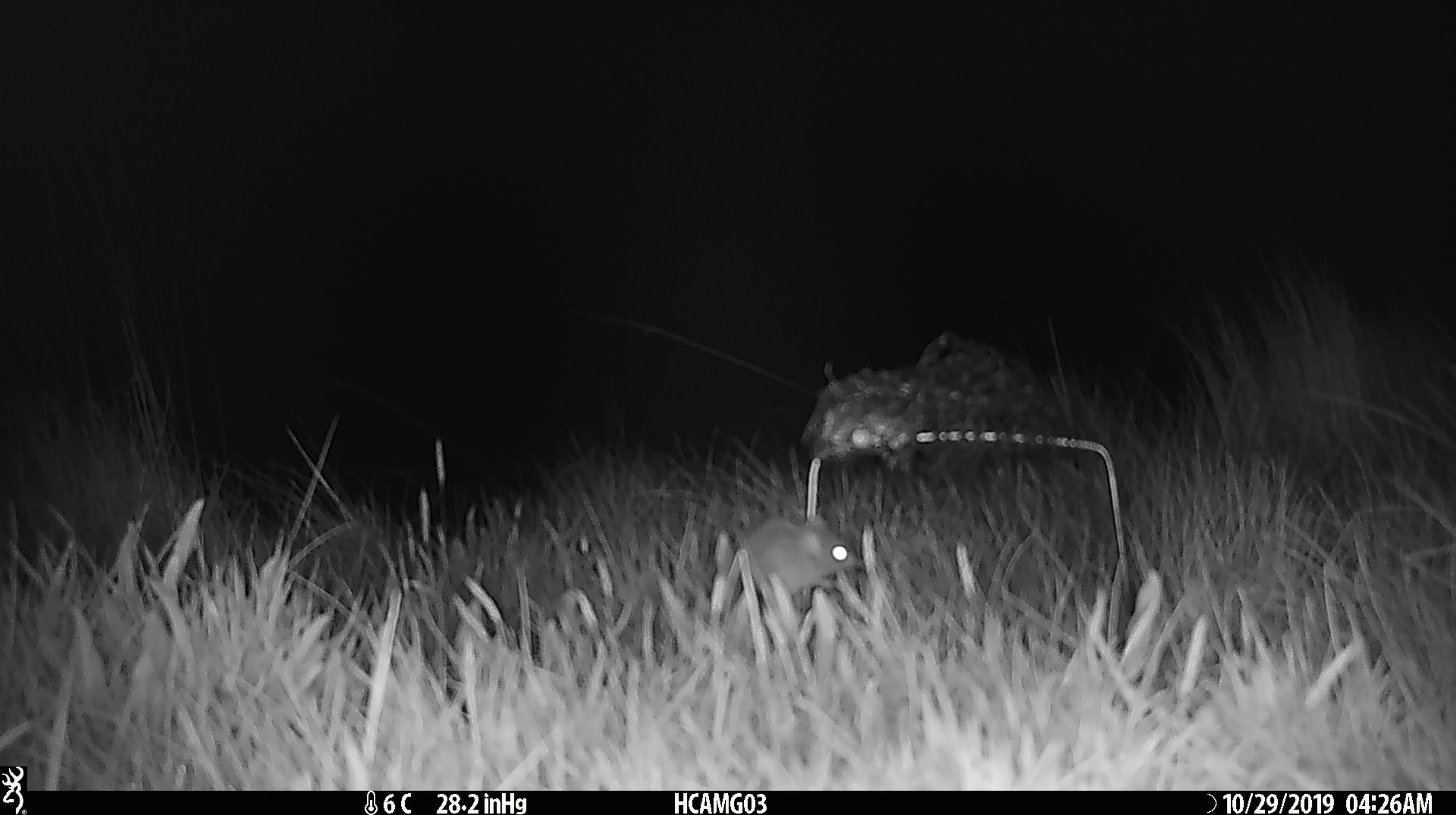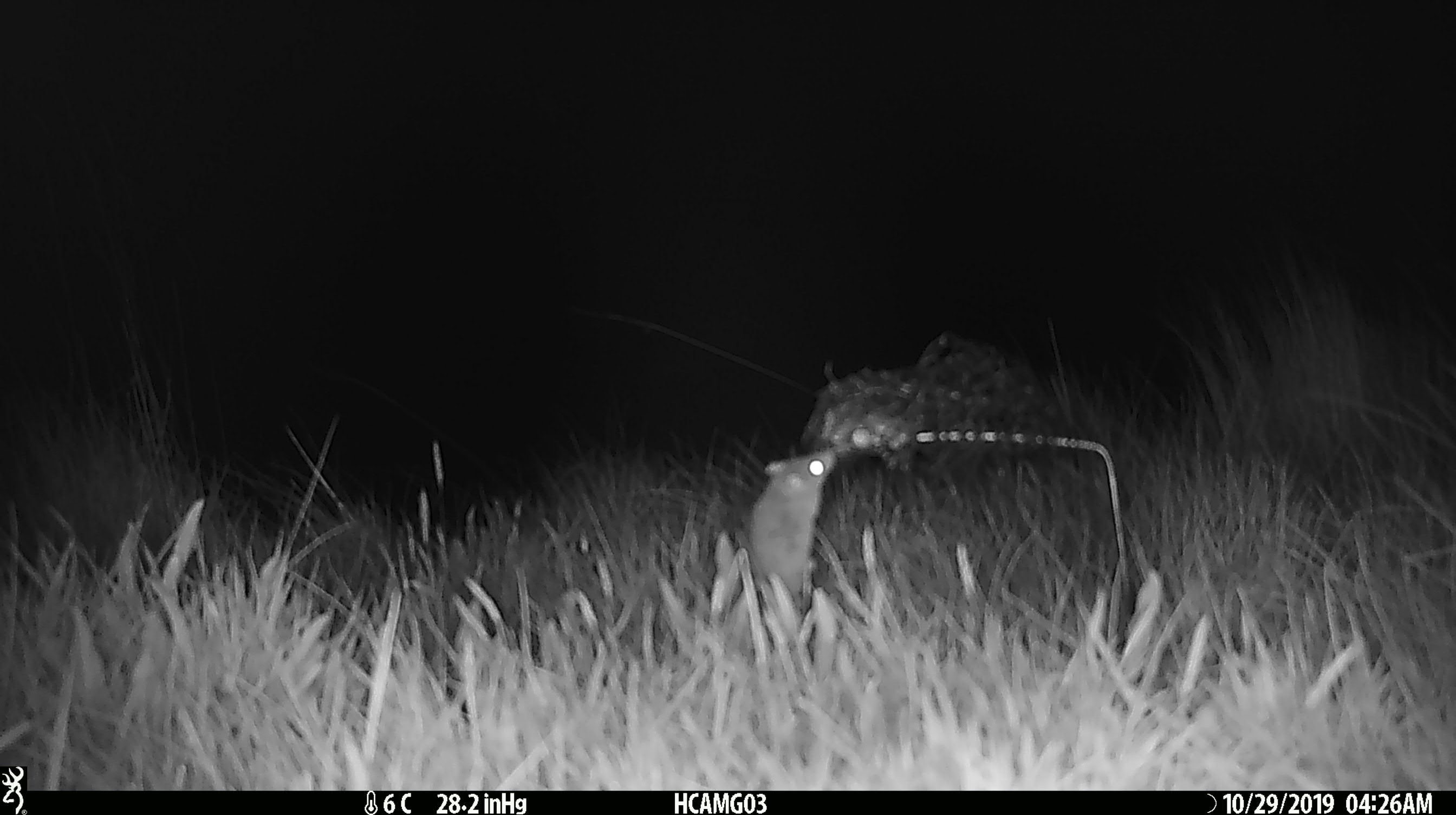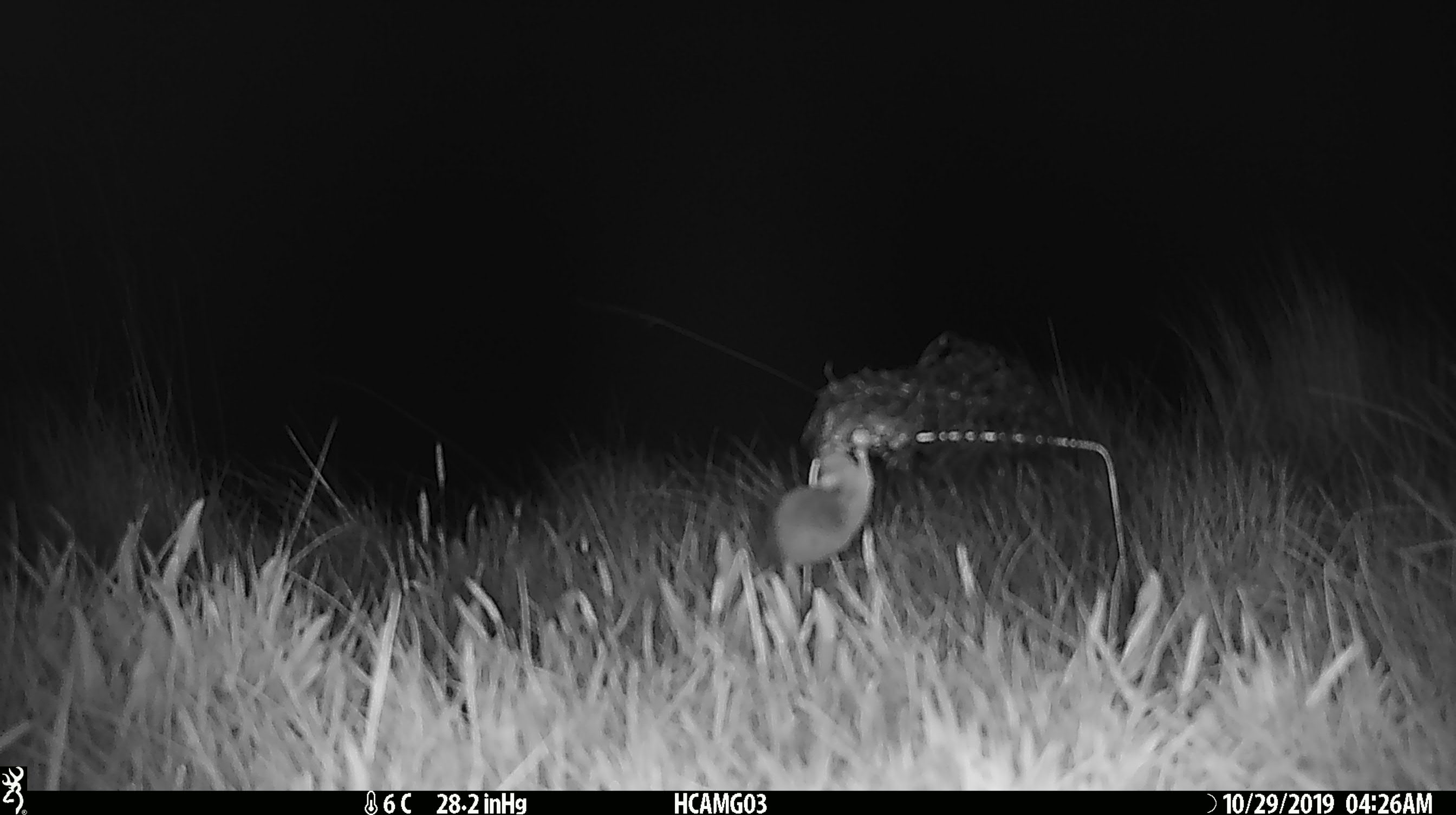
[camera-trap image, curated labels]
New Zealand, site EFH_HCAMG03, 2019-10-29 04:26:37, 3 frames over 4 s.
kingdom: Animalia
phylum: Chordata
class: Mammalia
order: Rodentia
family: Muridae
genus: Mus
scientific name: Mus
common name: mouse